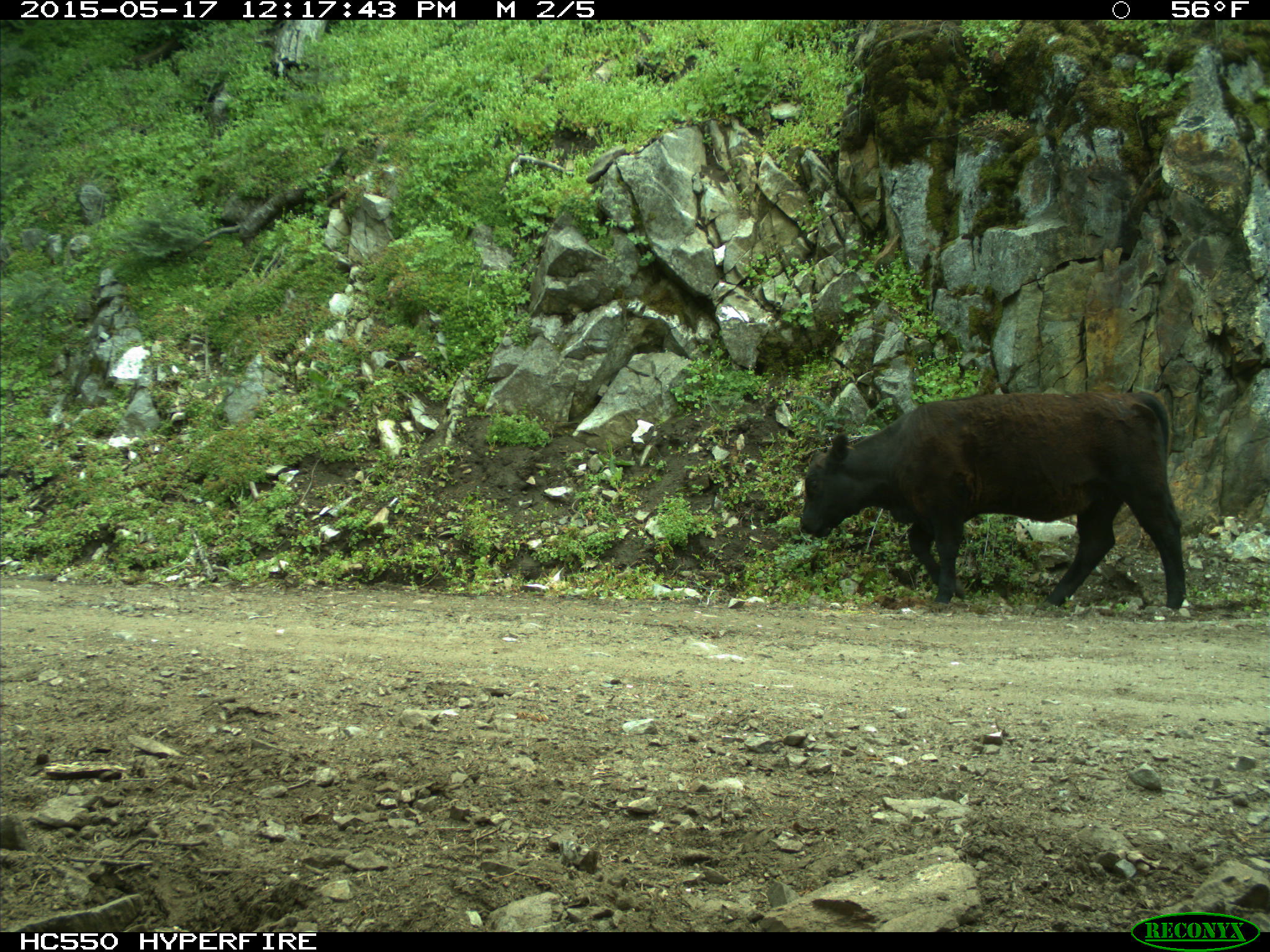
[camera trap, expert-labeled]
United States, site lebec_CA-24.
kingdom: Animalia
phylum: Chordata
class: Mammalia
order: Artiodactyla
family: Bovidae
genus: Bos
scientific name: Bos taurus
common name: domestic cow